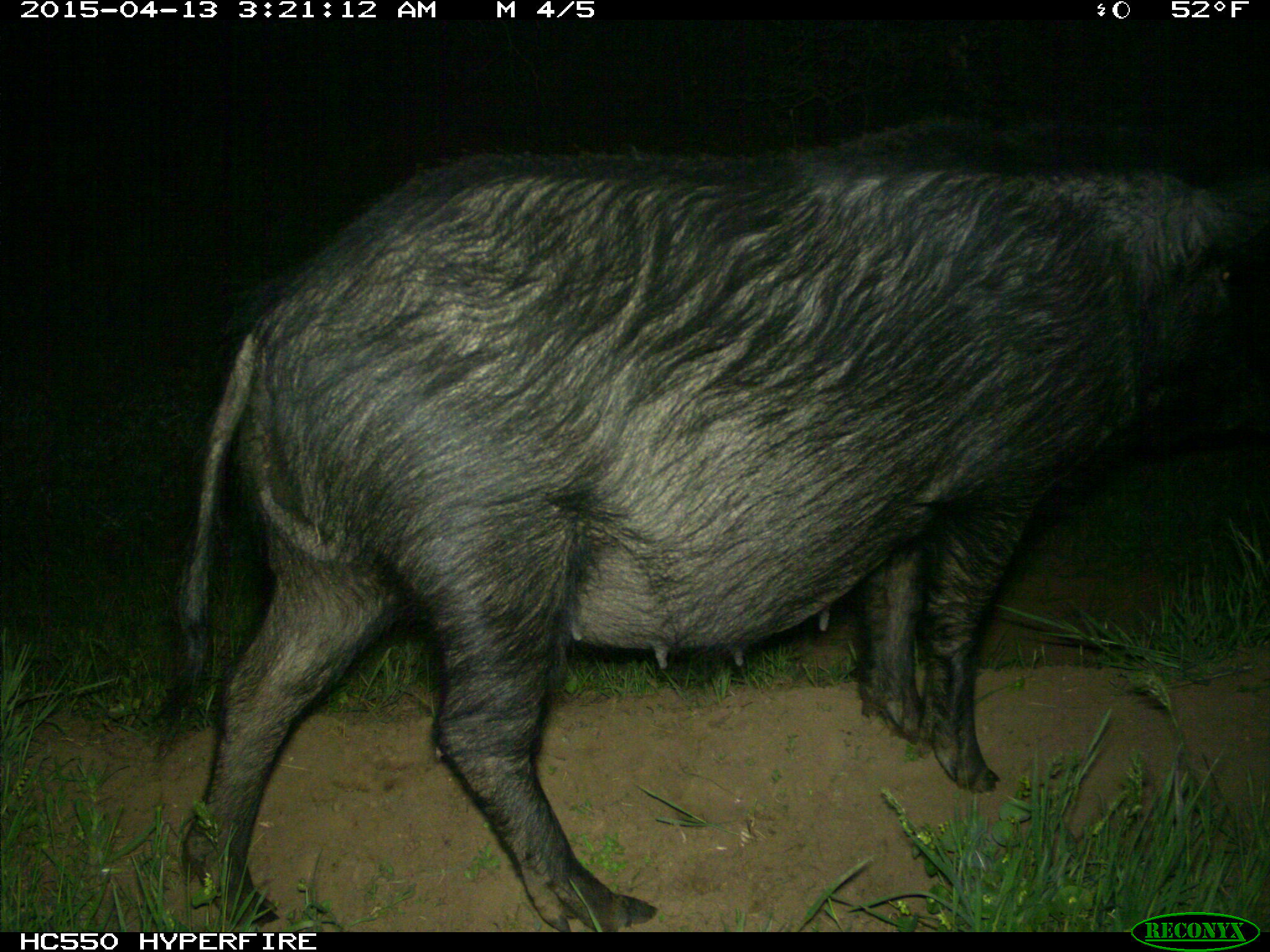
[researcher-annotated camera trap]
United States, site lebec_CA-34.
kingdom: Animalia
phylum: Chordata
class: Mammalia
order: Artiodactyla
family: Suidae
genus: Sus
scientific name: Sus scrofa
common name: wild boar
Sus scrofa (wild boar).